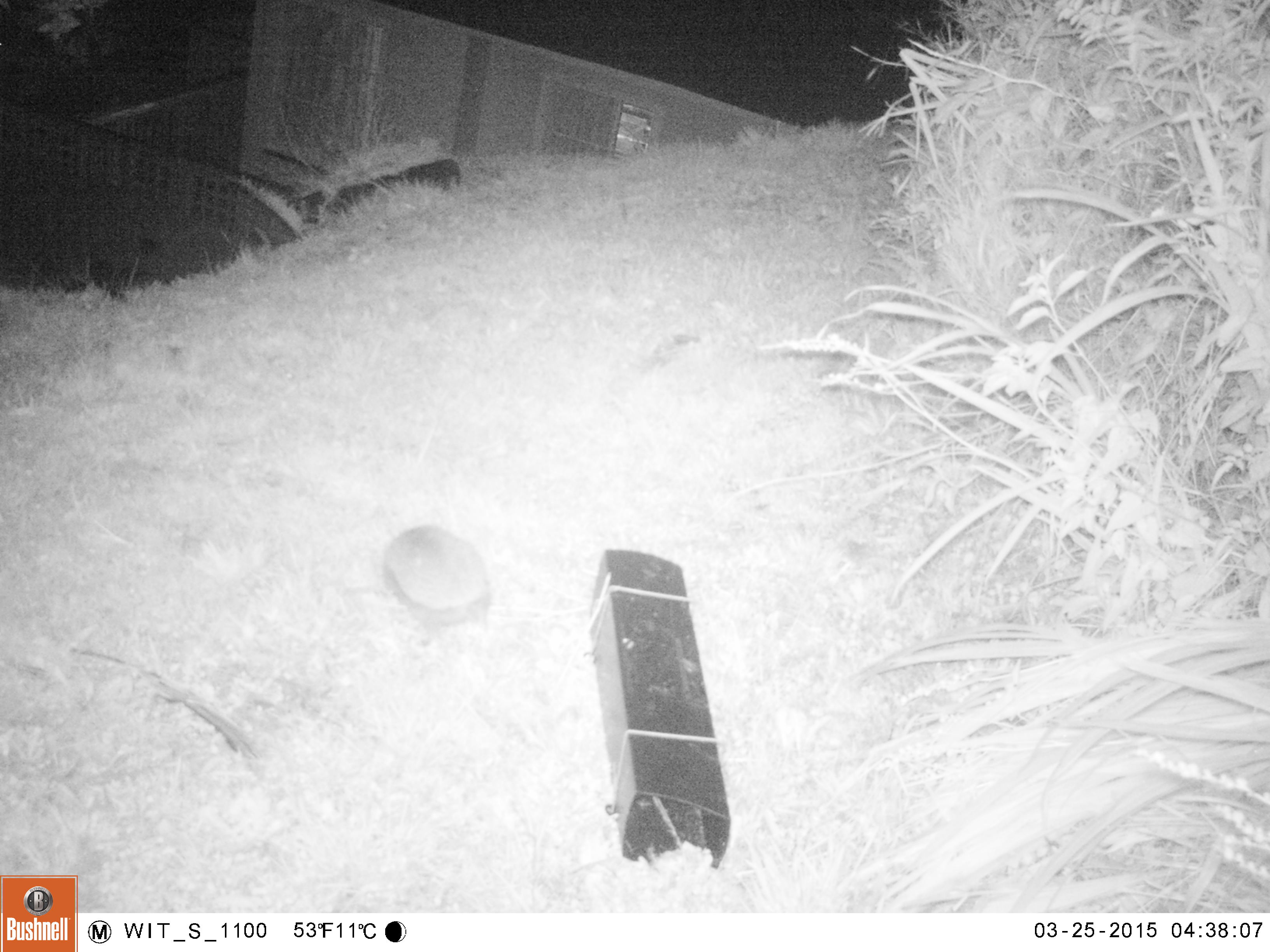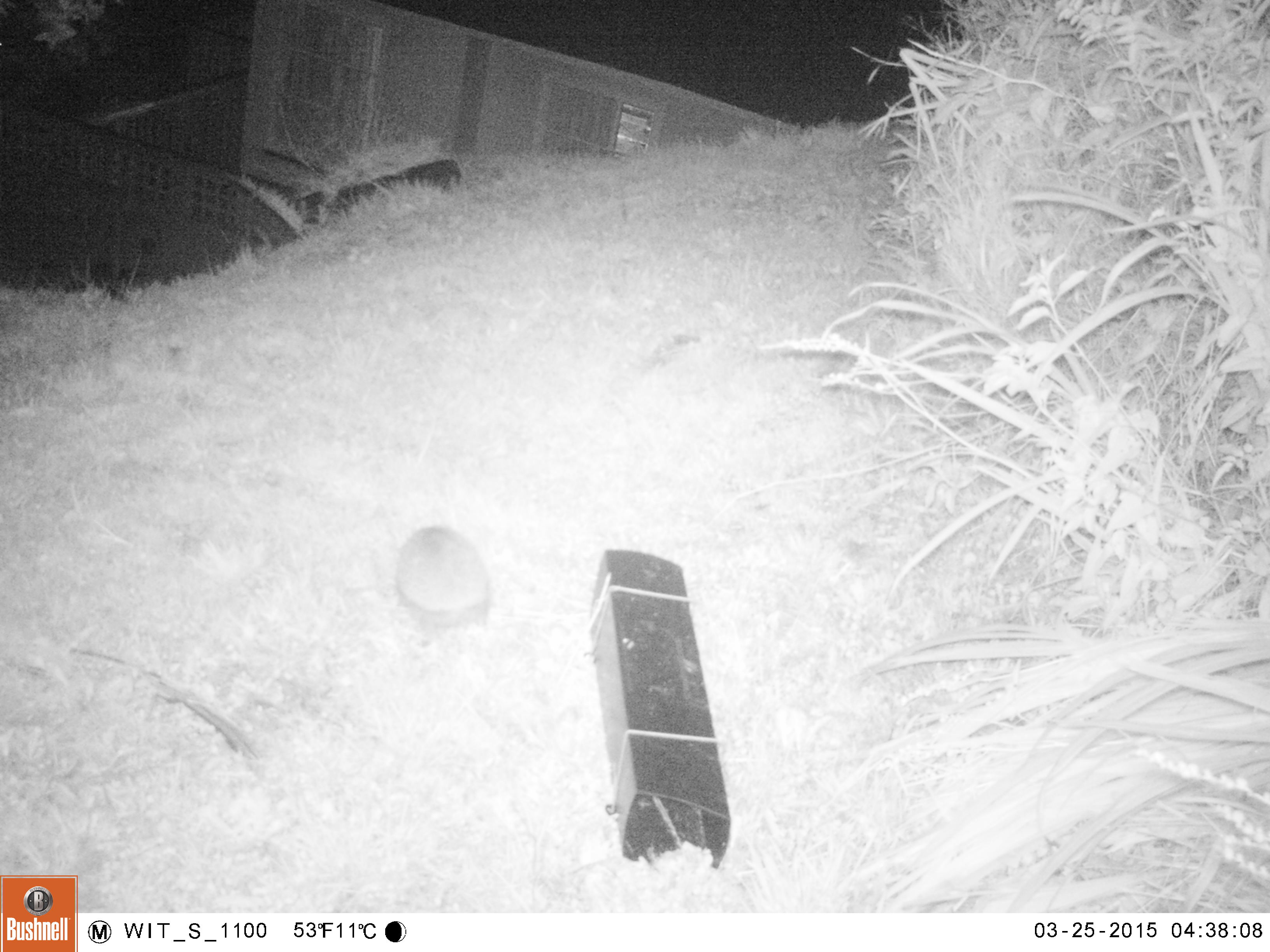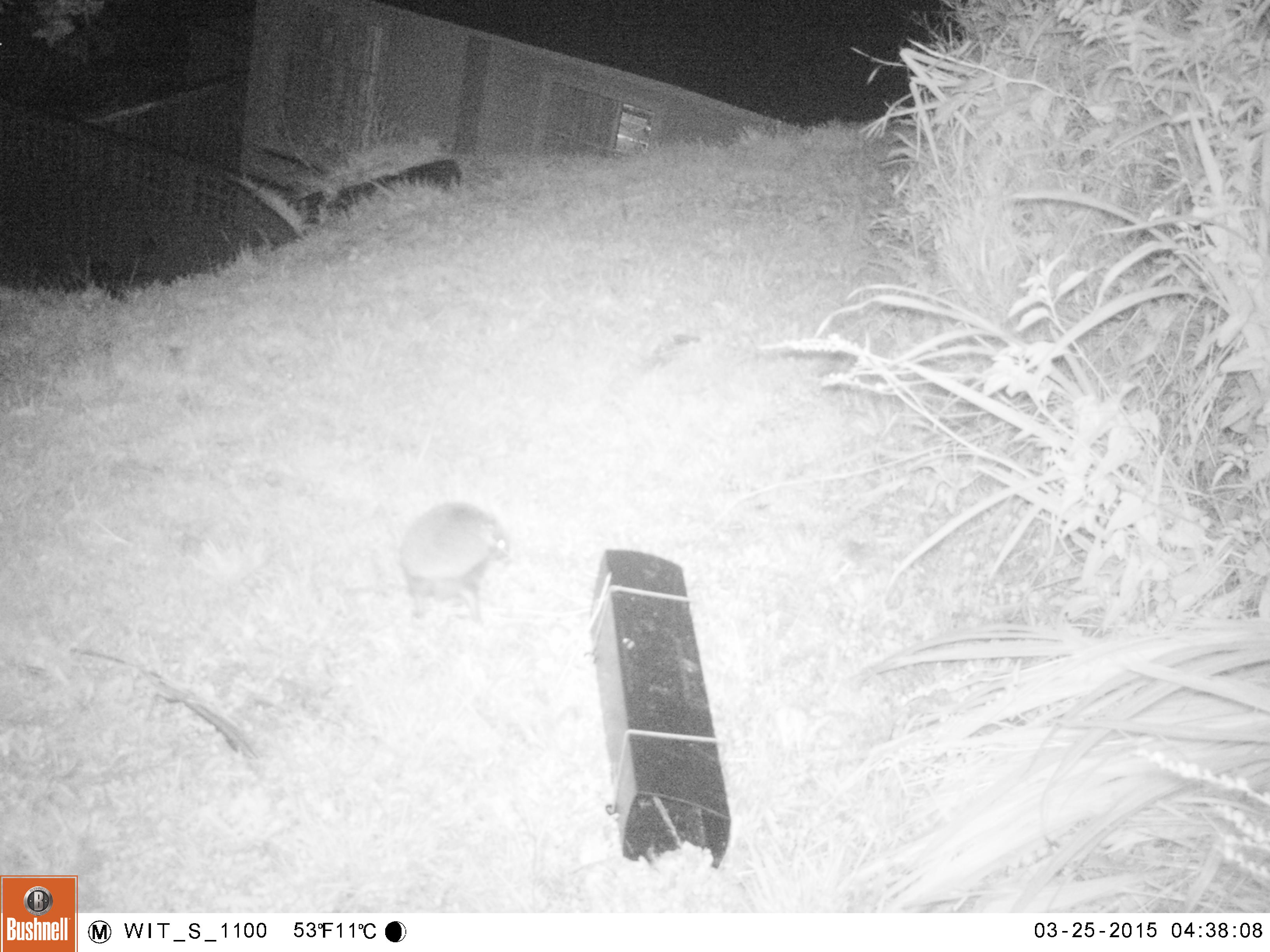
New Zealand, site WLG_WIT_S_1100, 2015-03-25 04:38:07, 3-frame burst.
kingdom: Animalia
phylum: Chordata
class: Mammalia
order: Eulipotyphla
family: Erinaceidae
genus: Erinaceus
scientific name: Erinaceus europaeus europaeus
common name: european hedgehog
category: hedgehog